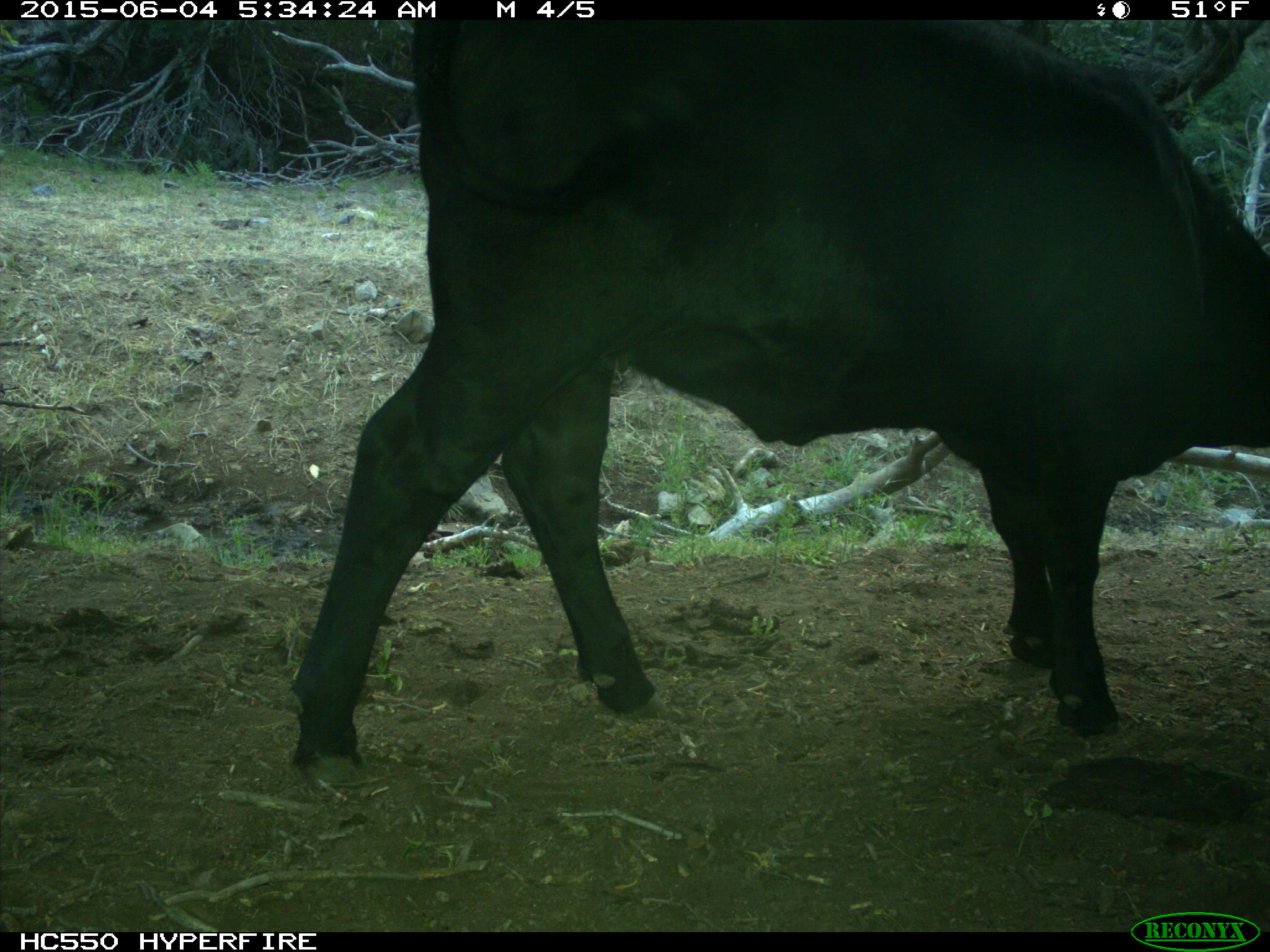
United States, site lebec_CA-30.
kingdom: Animalia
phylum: Chordata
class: Mammalia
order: Artiodactyla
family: Bovidae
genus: Bos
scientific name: Bos taurus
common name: domestic cow